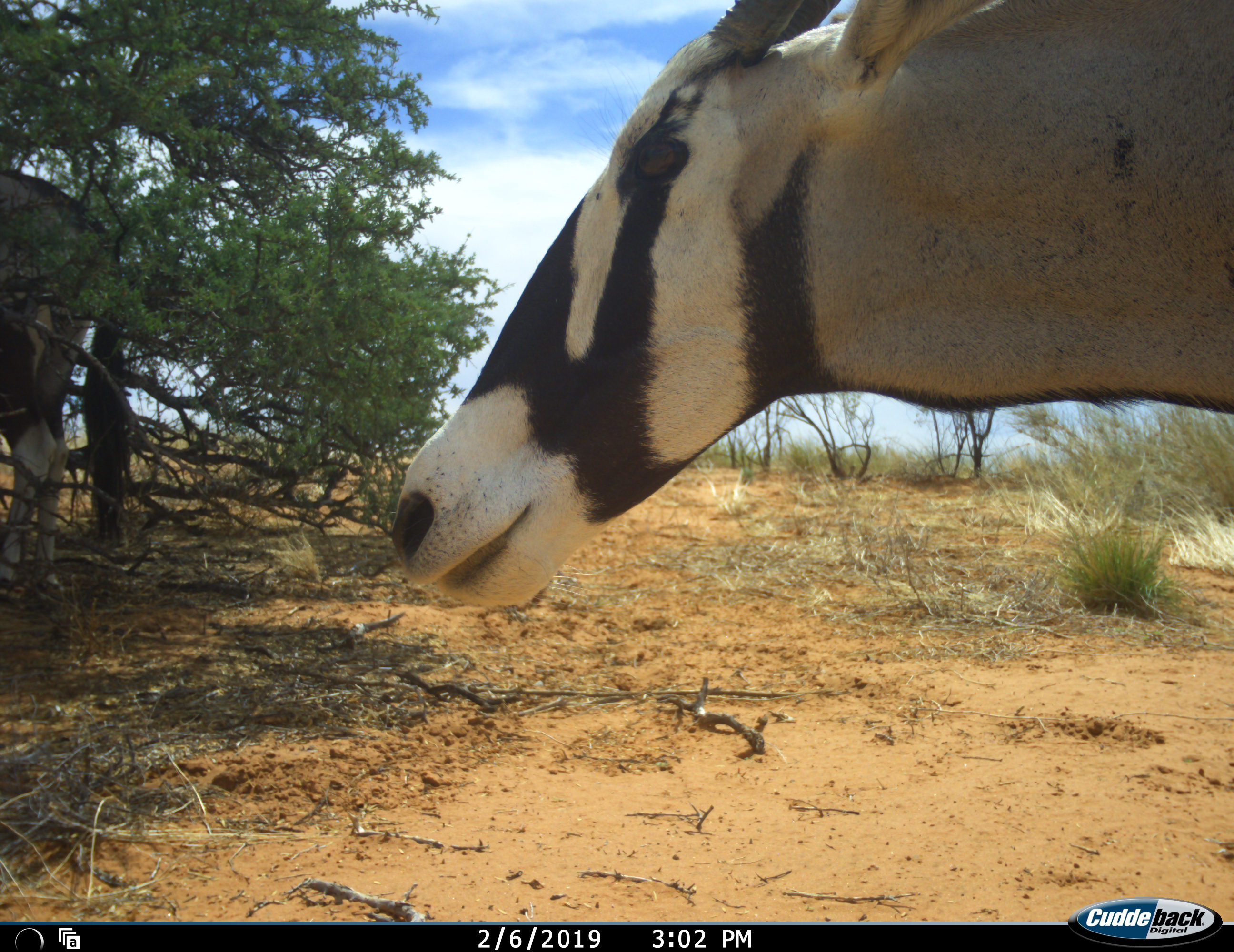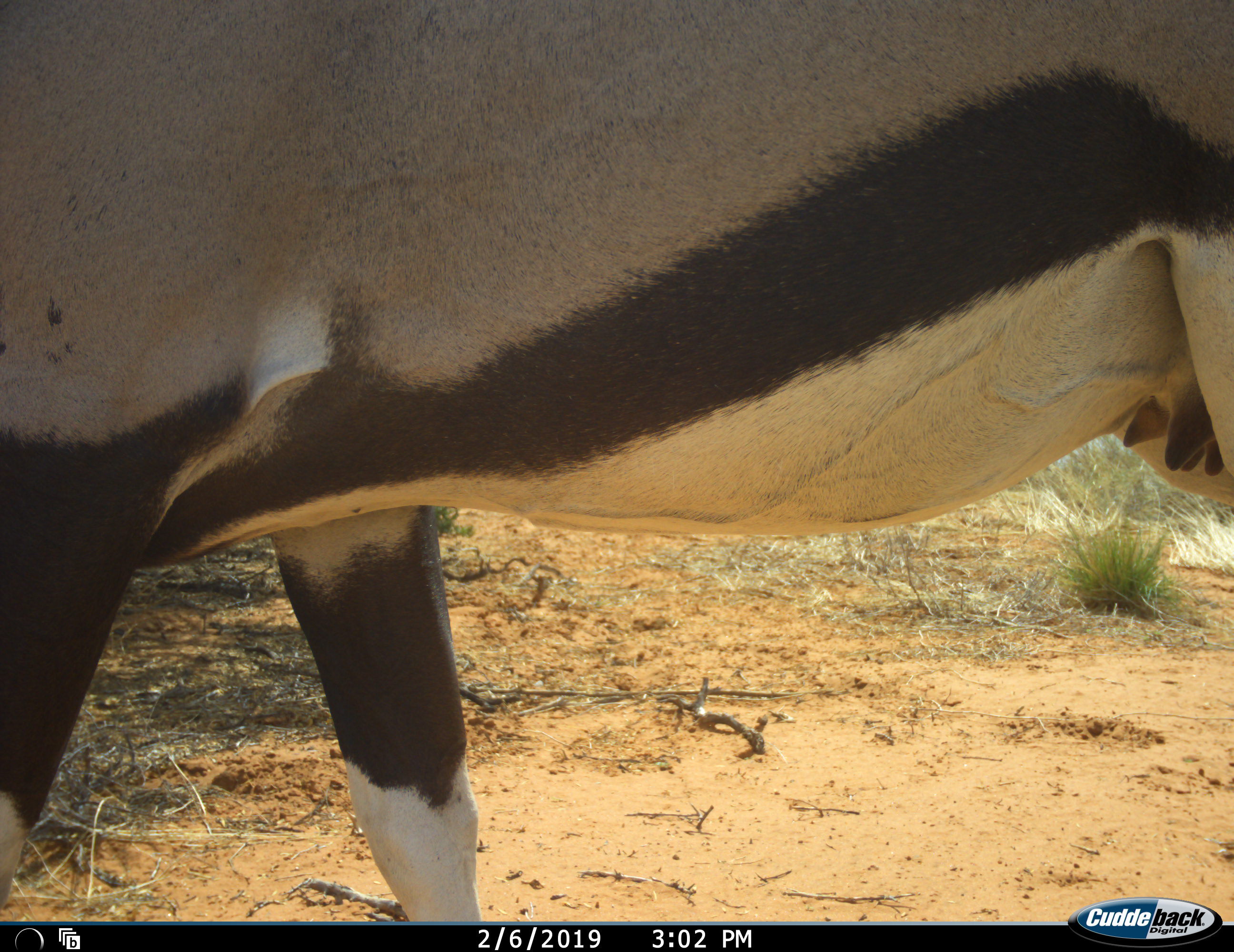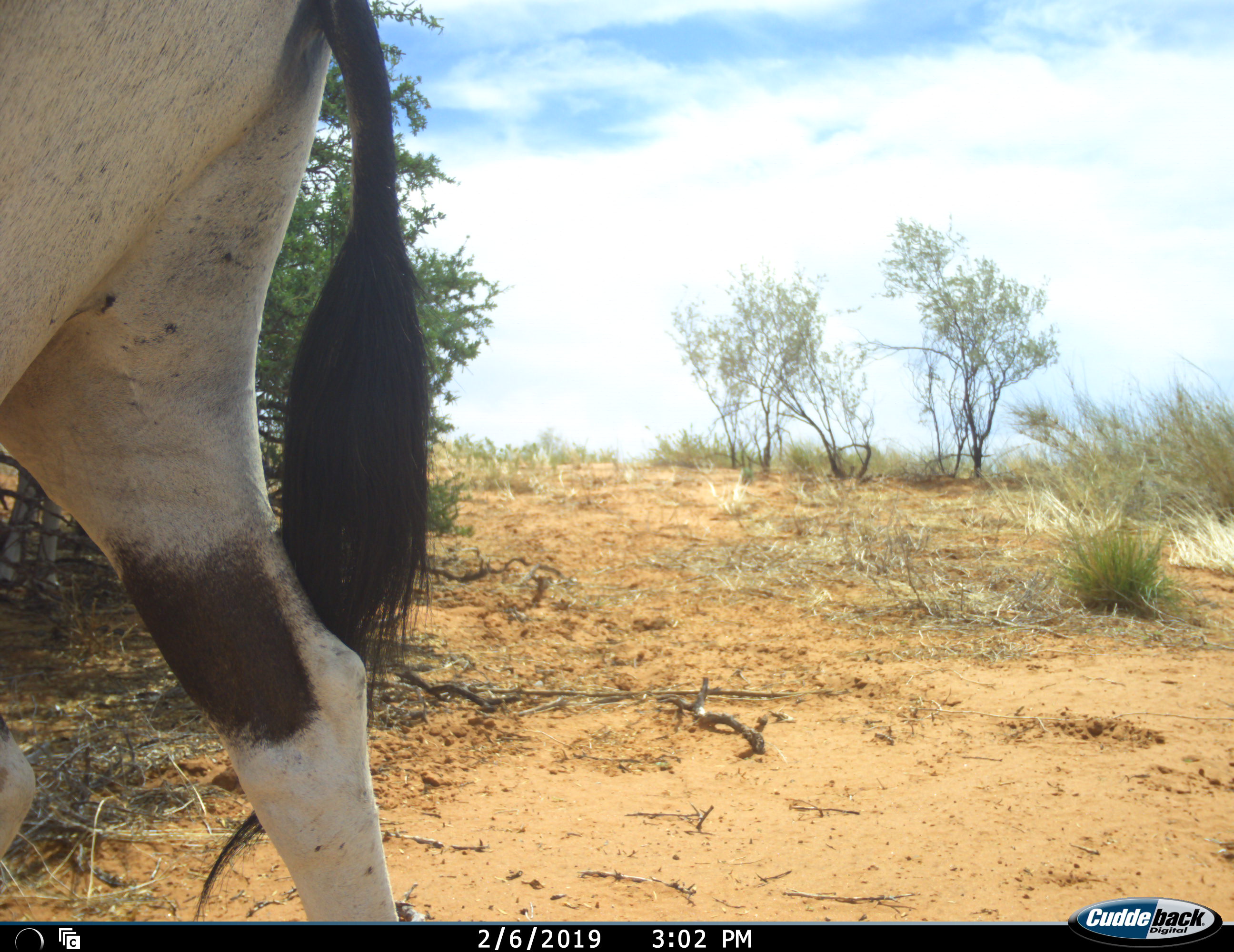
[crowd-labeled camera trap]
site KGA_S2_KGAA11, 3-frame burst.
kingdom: Animalia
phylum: Chordata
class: Mammalia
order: Artiodactyla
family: Bovidae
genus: Oryx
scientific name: Oryx gazella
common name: gemsbok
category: oryx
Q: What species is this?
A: Oryx (gemsbok) (Oryx gazella).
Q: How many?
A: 1.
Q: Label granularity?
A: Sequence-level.